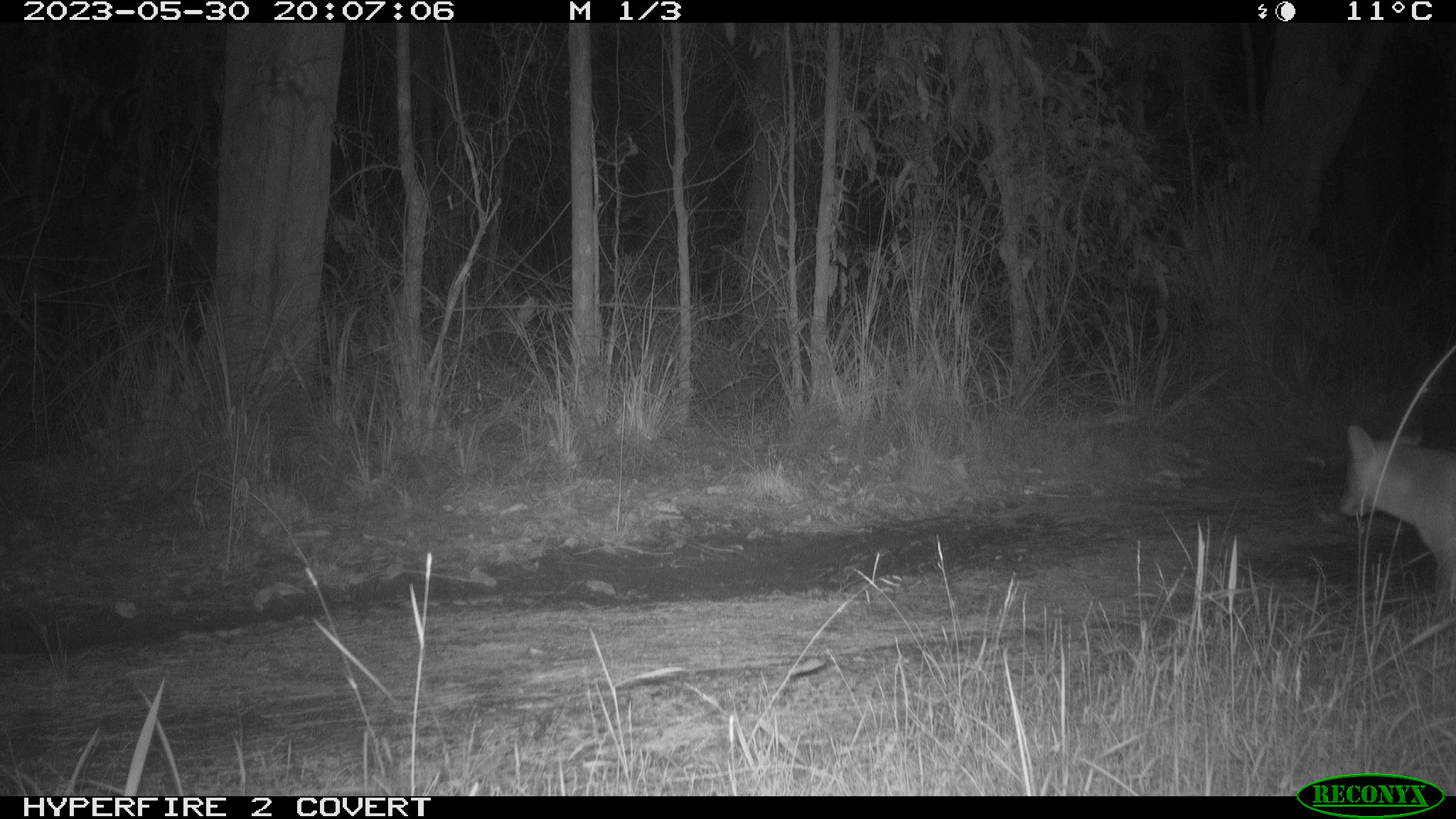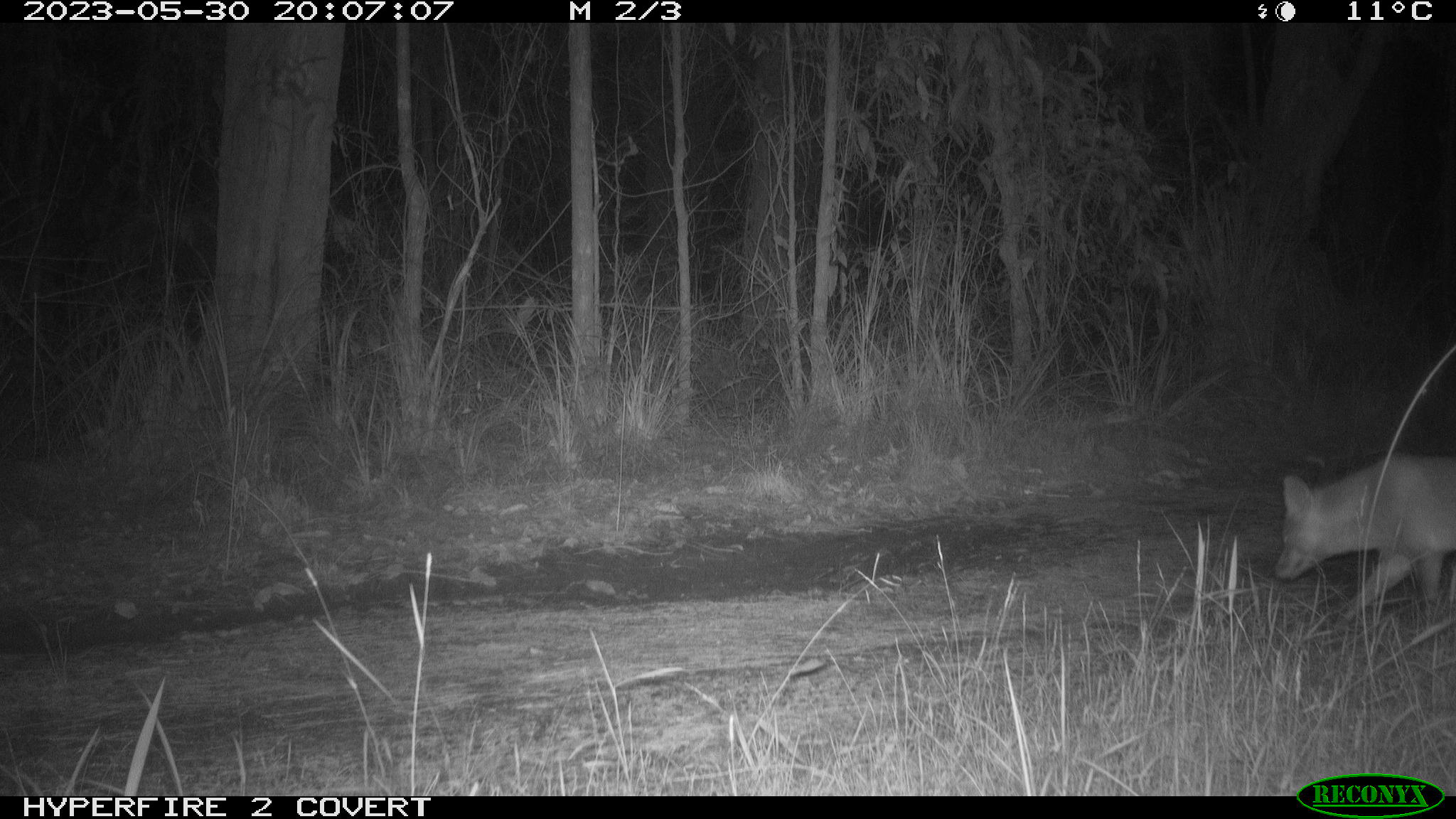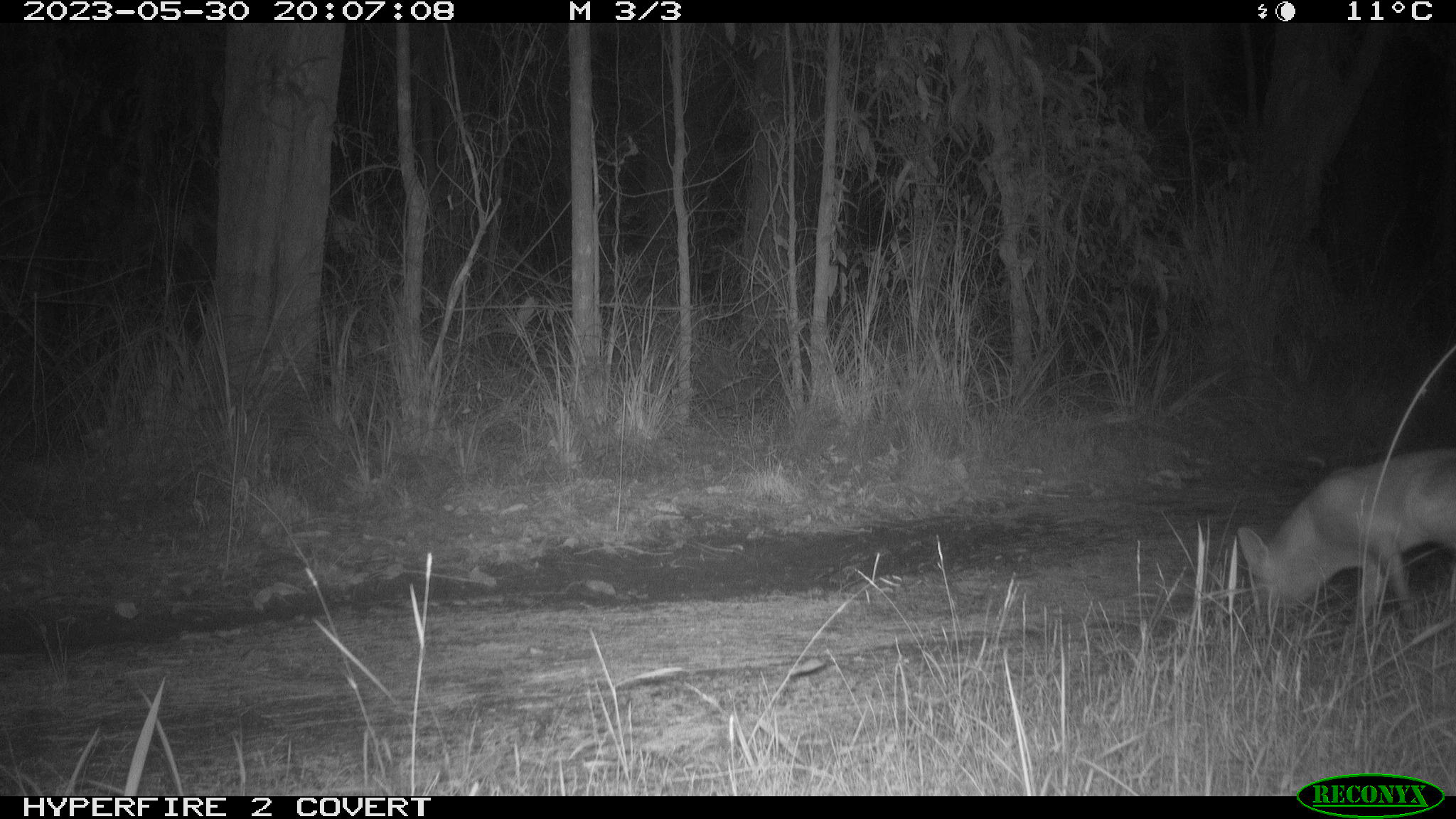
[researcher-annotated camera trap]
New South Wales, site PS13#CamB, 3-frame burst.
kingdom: Animalia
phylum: Chordata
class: Mammalia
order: Carnivora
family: Canidae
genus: Vulpes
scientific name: Vulpes vulpes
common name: red fox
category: fox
Fox (red fox) (Vulpes vulpes).